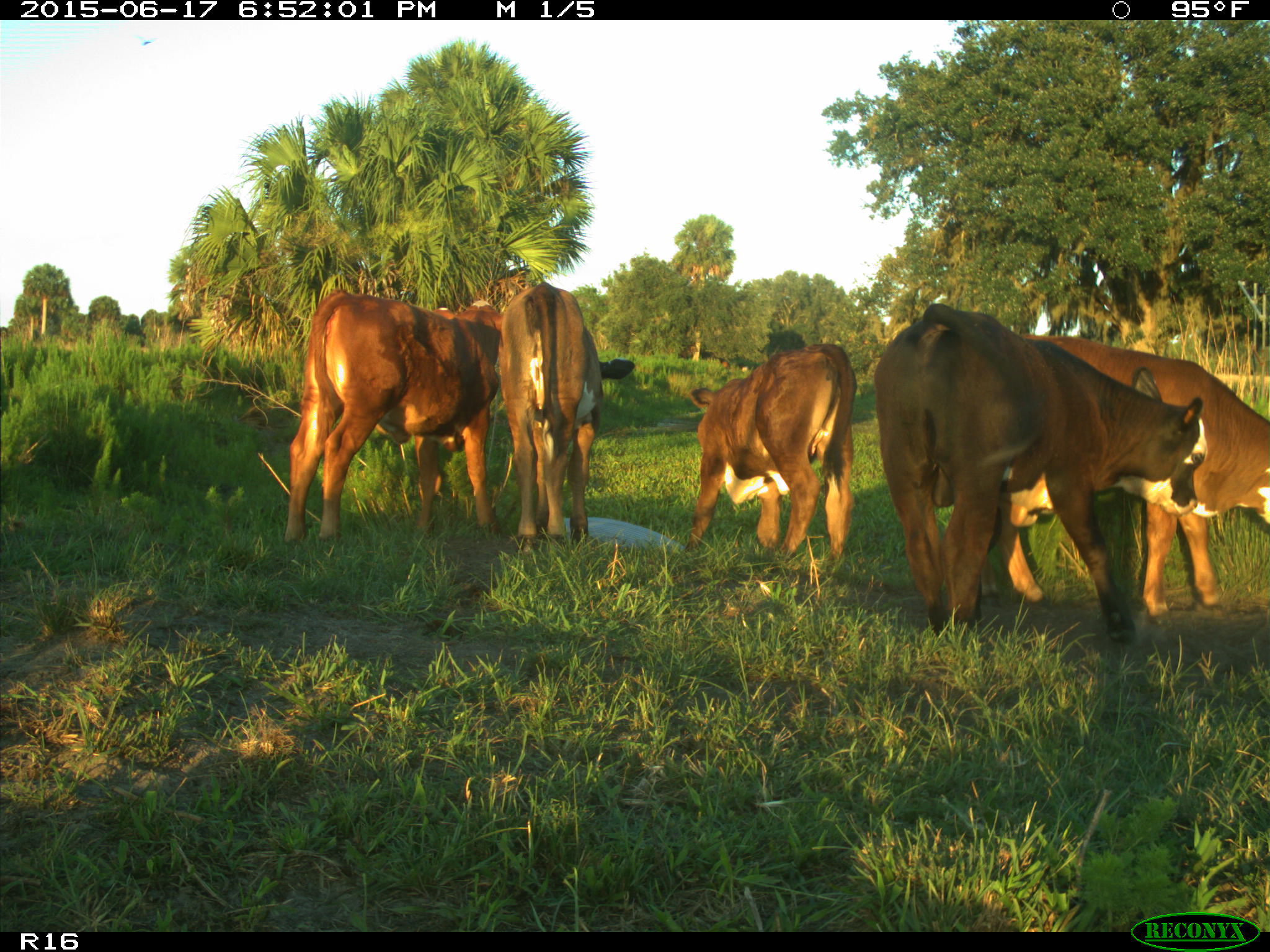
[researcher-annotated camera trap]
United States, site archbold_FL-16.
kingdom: Animalia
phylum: Chordata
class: Mammalia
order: Artiodactyla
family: Bovidae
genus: Bos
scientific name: Bos taurus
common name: domestic cow